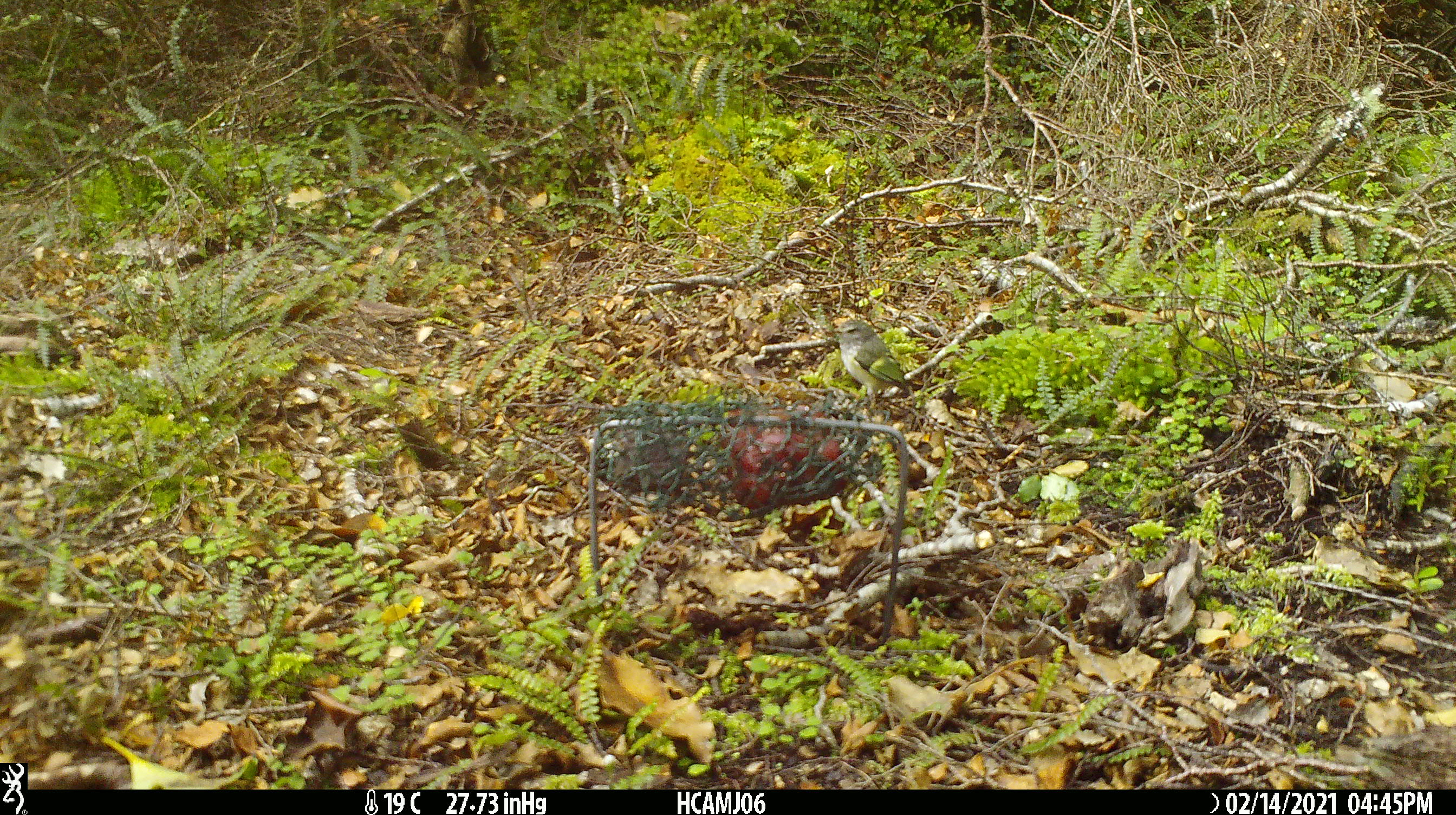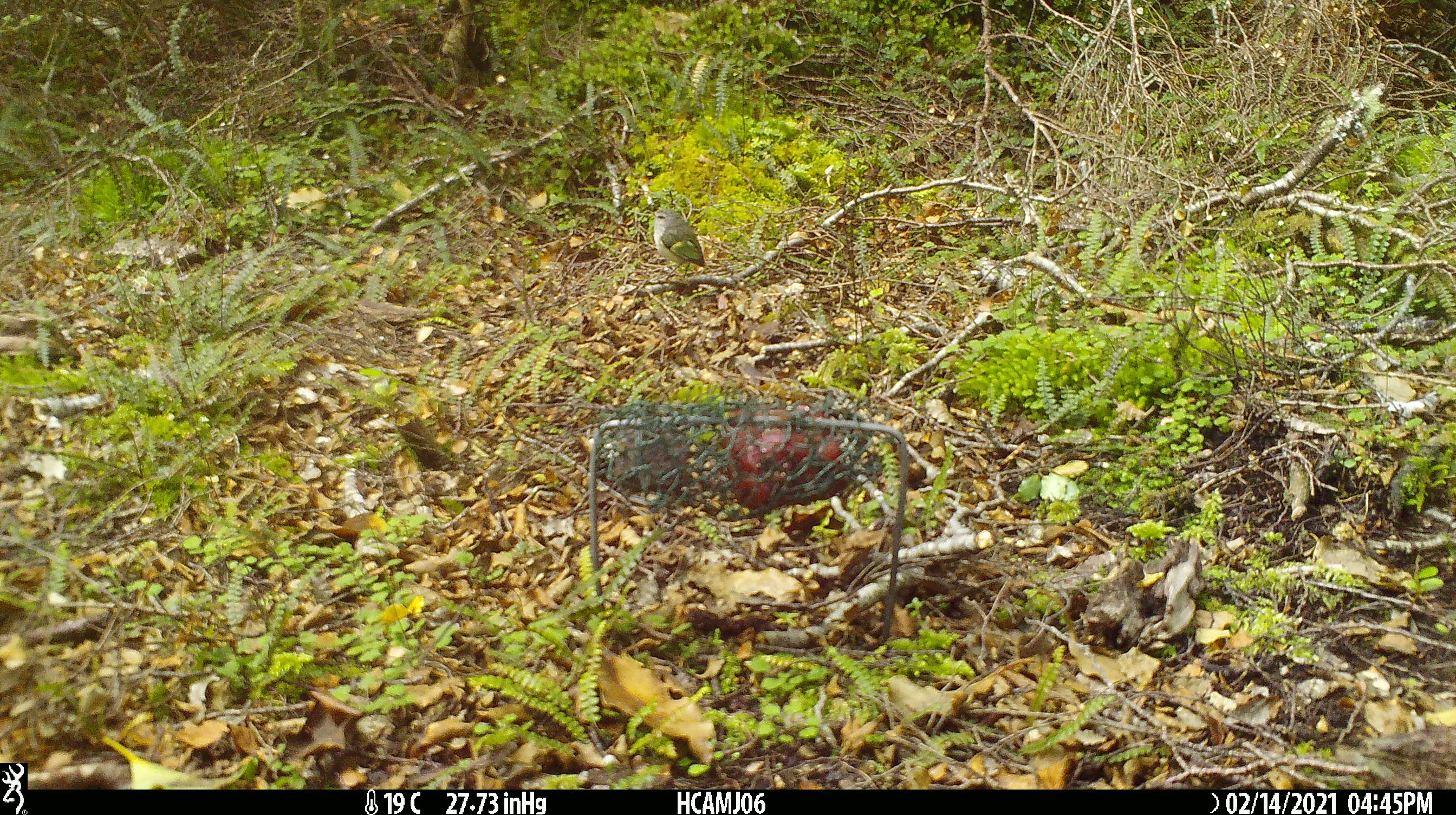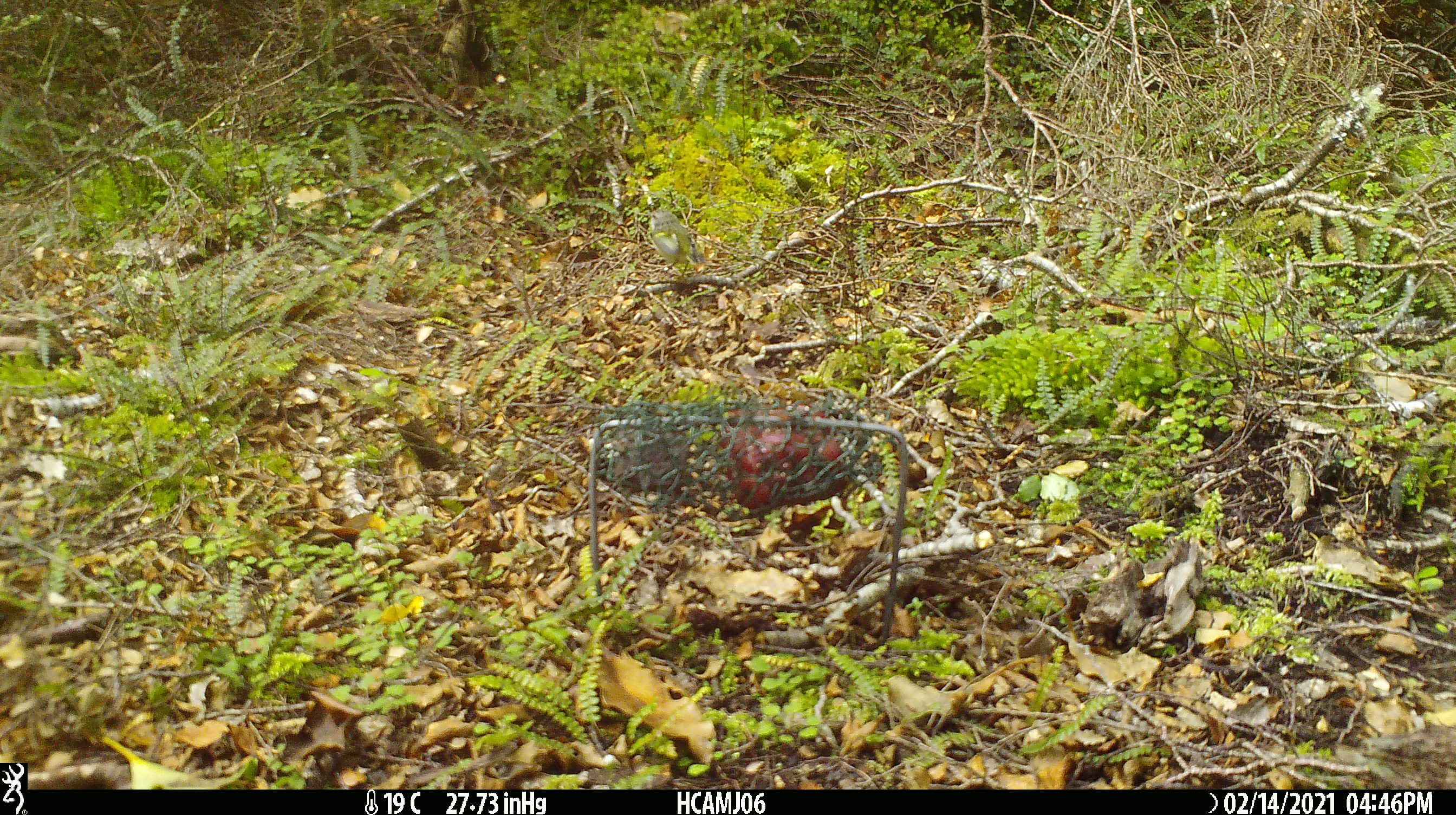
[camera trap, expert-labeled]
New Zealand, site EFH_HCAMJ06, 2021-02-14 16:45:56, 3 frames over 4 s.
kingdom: Animalia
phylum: Chordata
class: Aves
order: Passeriformes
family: Acanthisittidae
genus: Acanthisitta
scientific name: Acanthisitta chloris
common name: rifleman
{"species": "rifleman (Acanthisitta chloris)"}